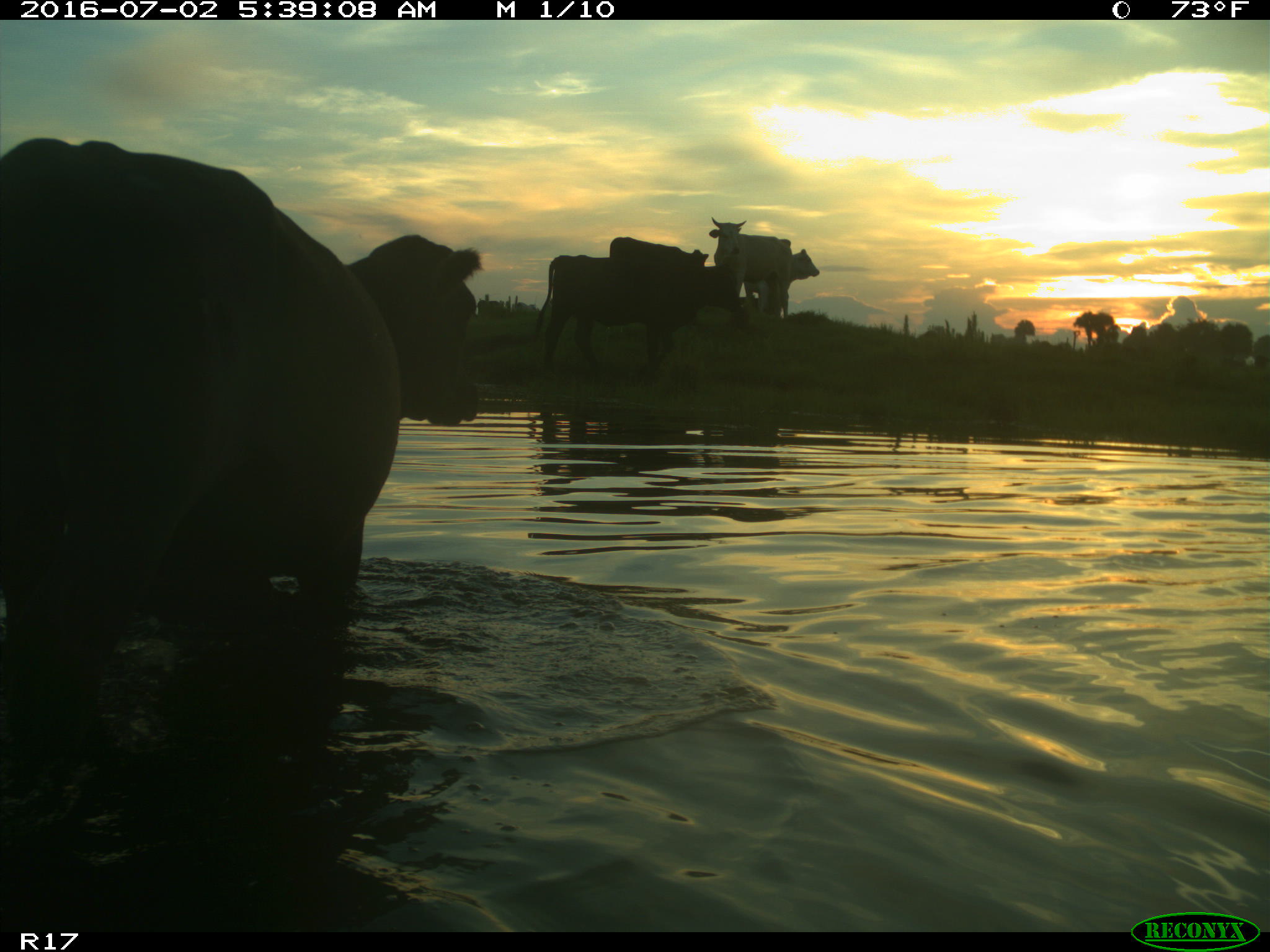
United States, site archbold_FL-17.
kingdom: Animalia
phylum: Chordata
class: Mammalia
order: Artiodactyla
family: Bovidae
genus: Bos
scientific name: Bos taurus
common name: domestic cow